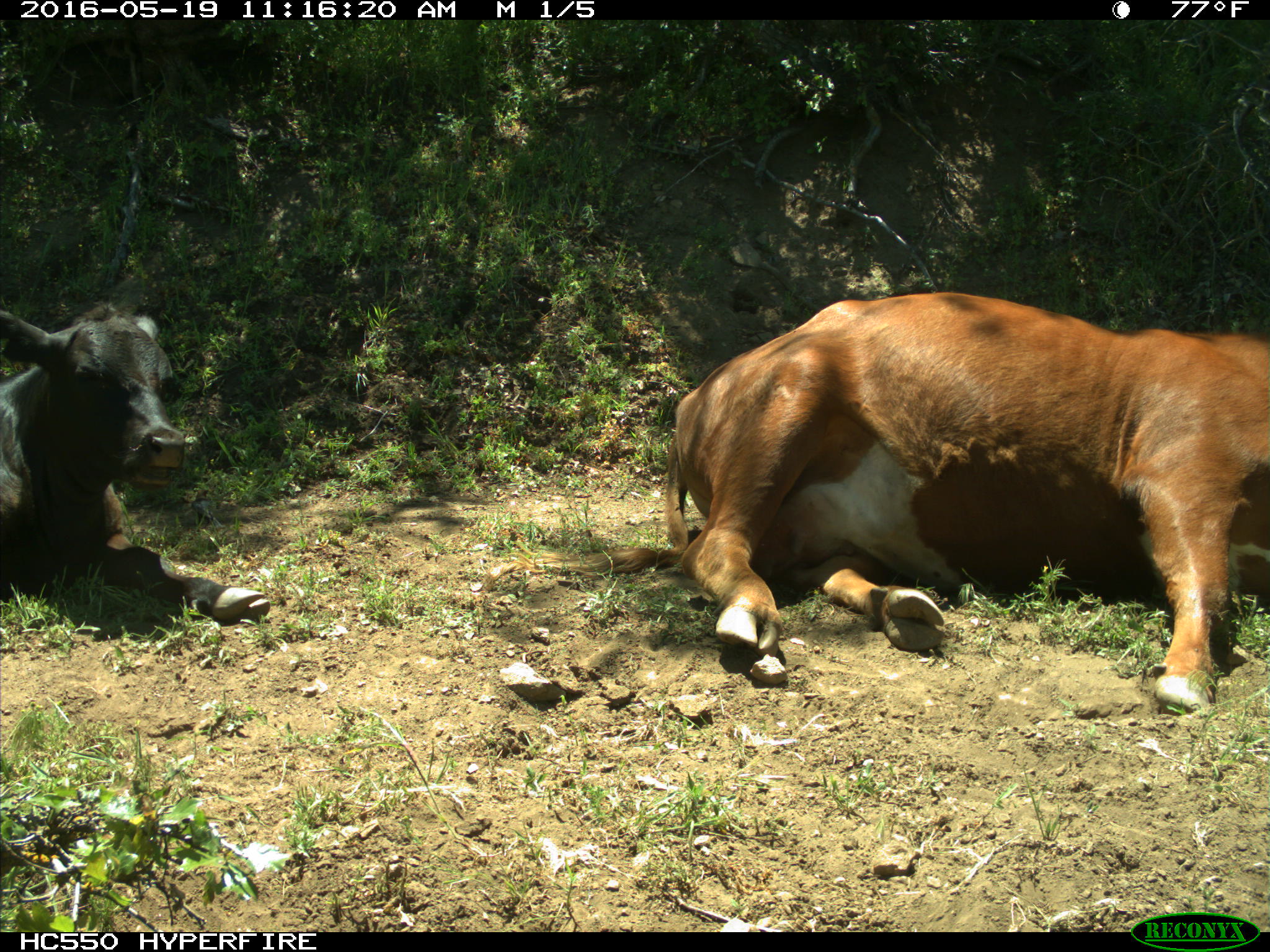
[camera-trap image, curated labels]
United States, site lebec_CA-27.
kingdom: Animalia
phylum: Chordata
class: Mammalia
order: Artiodactyla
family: Bovidae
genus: Bos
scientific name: Bos taurus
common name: domestic cow